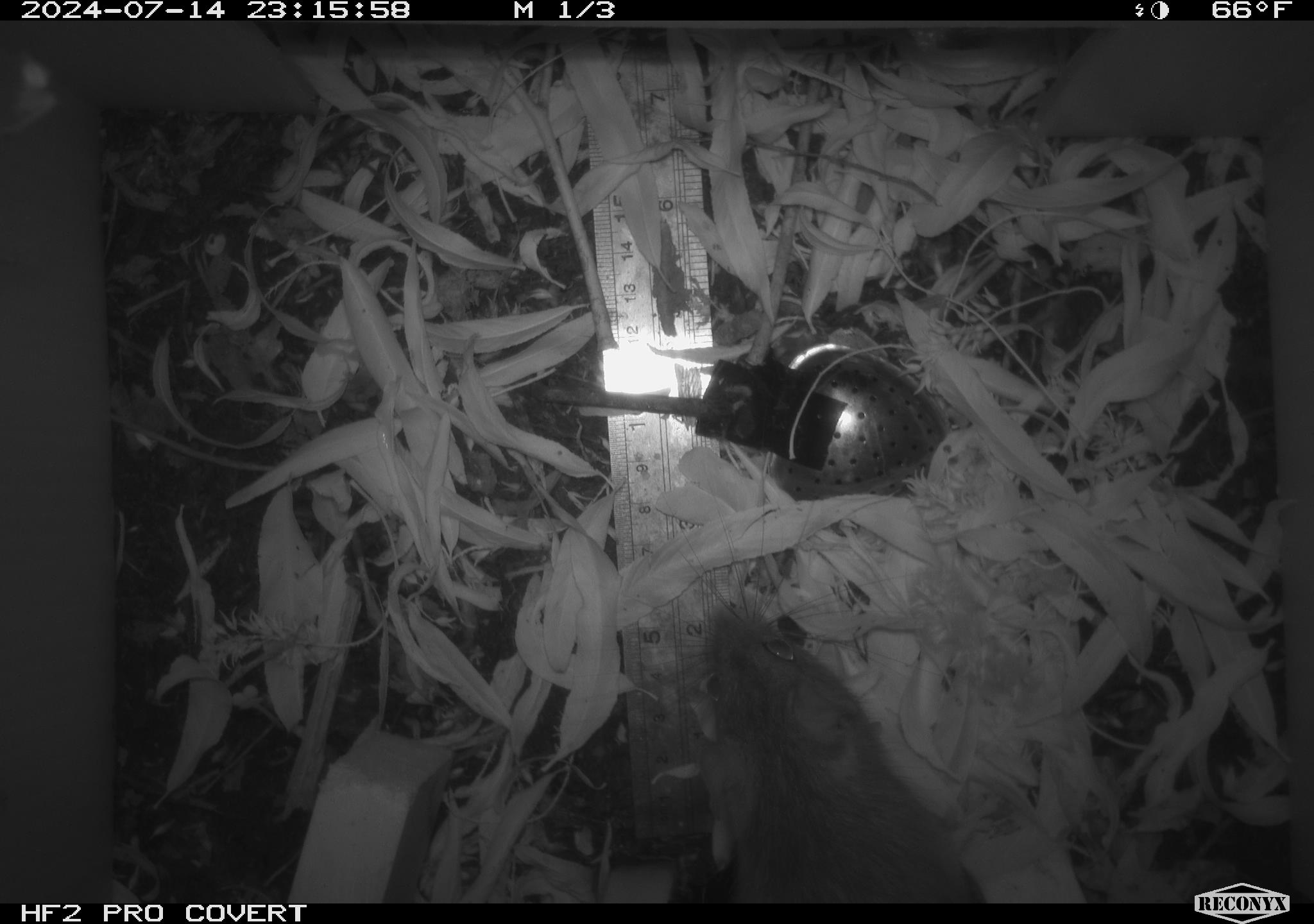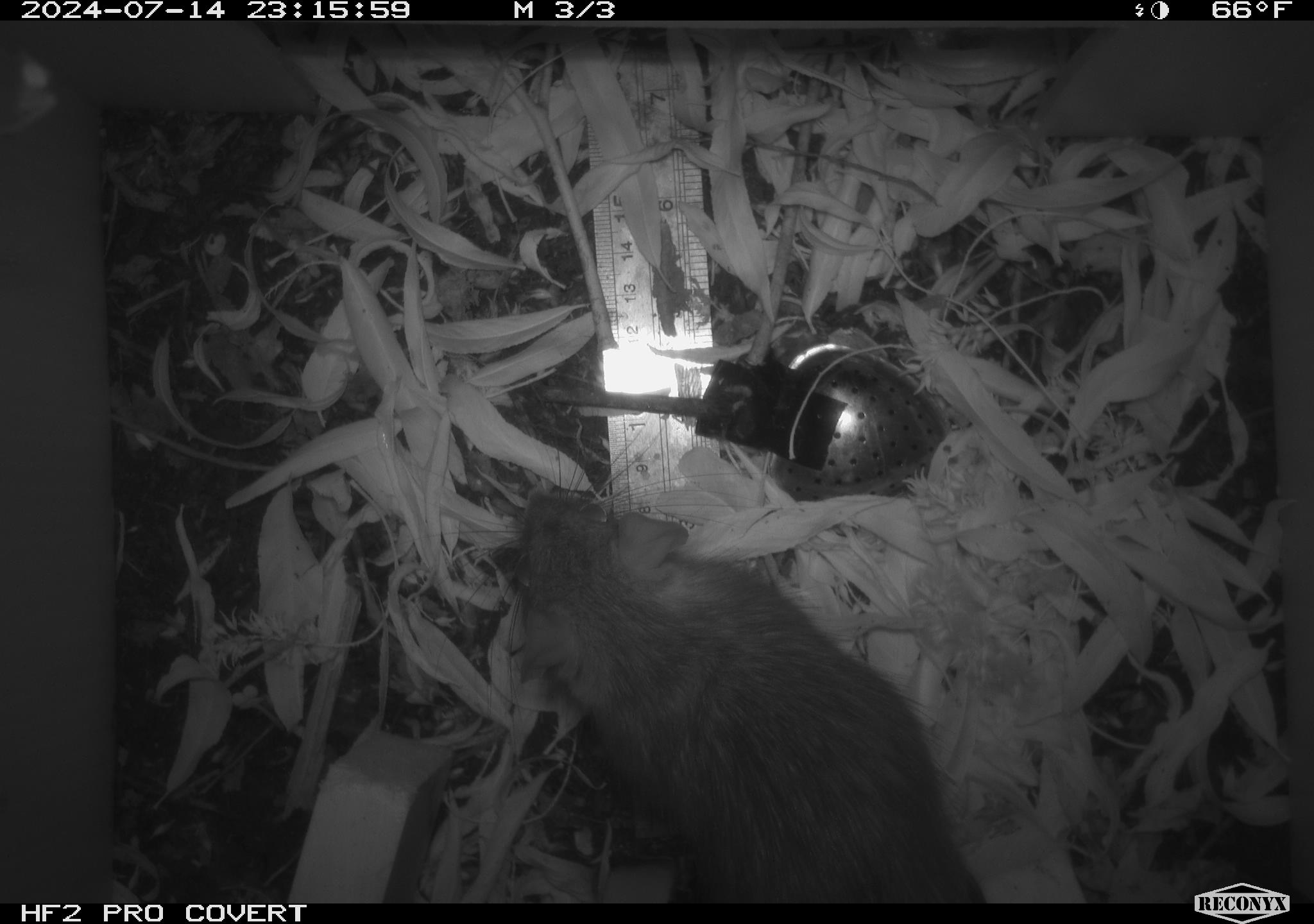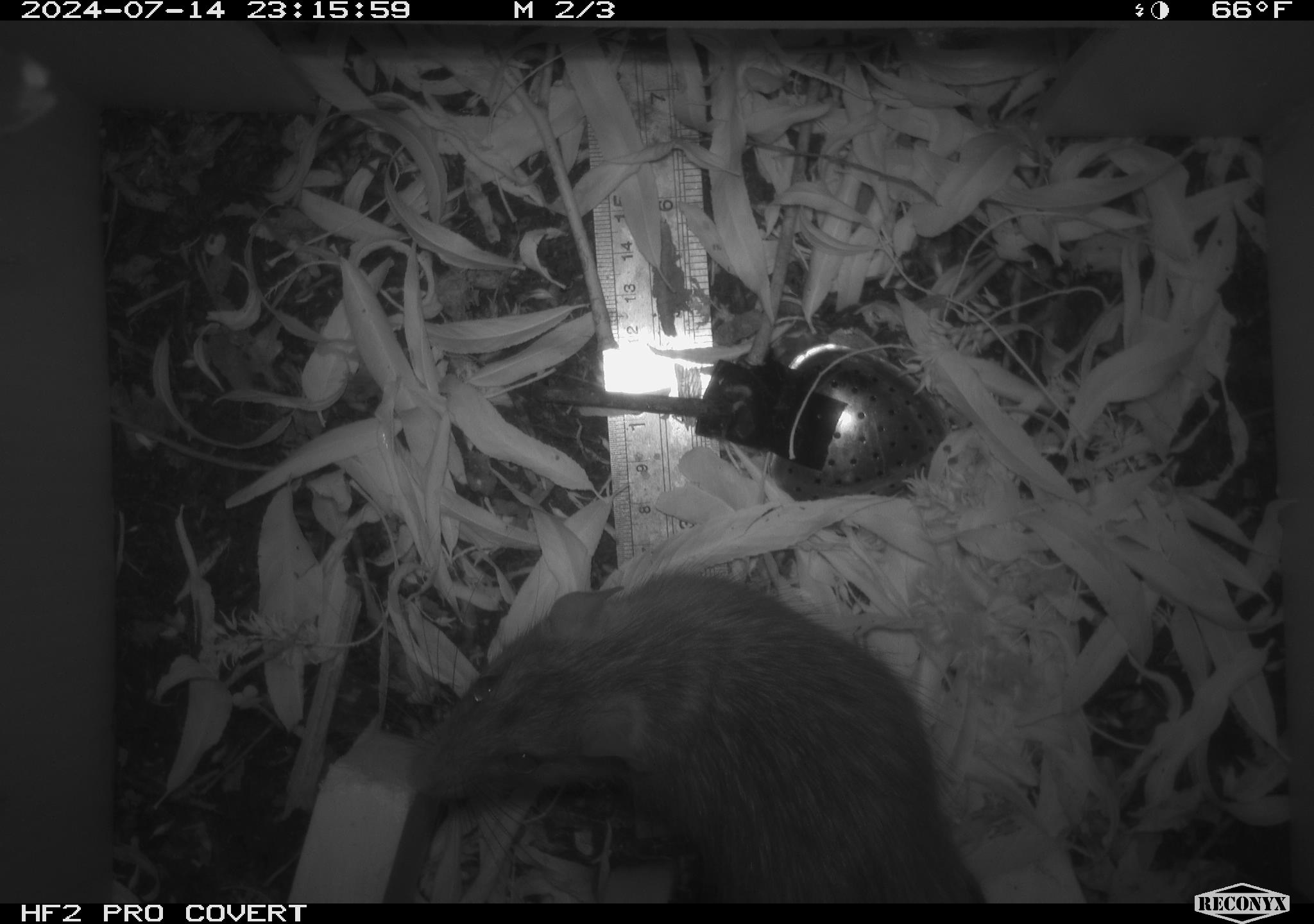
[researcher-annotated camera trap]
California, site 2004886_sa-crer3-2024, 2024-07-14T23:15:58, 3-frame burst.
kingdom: Animalia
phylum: Chordata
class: Mammalia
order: Rodentia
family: Muridae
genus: Rattus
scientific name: Rattus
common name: rat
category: rattus species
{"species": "rattus species (rat) (Rattus)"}